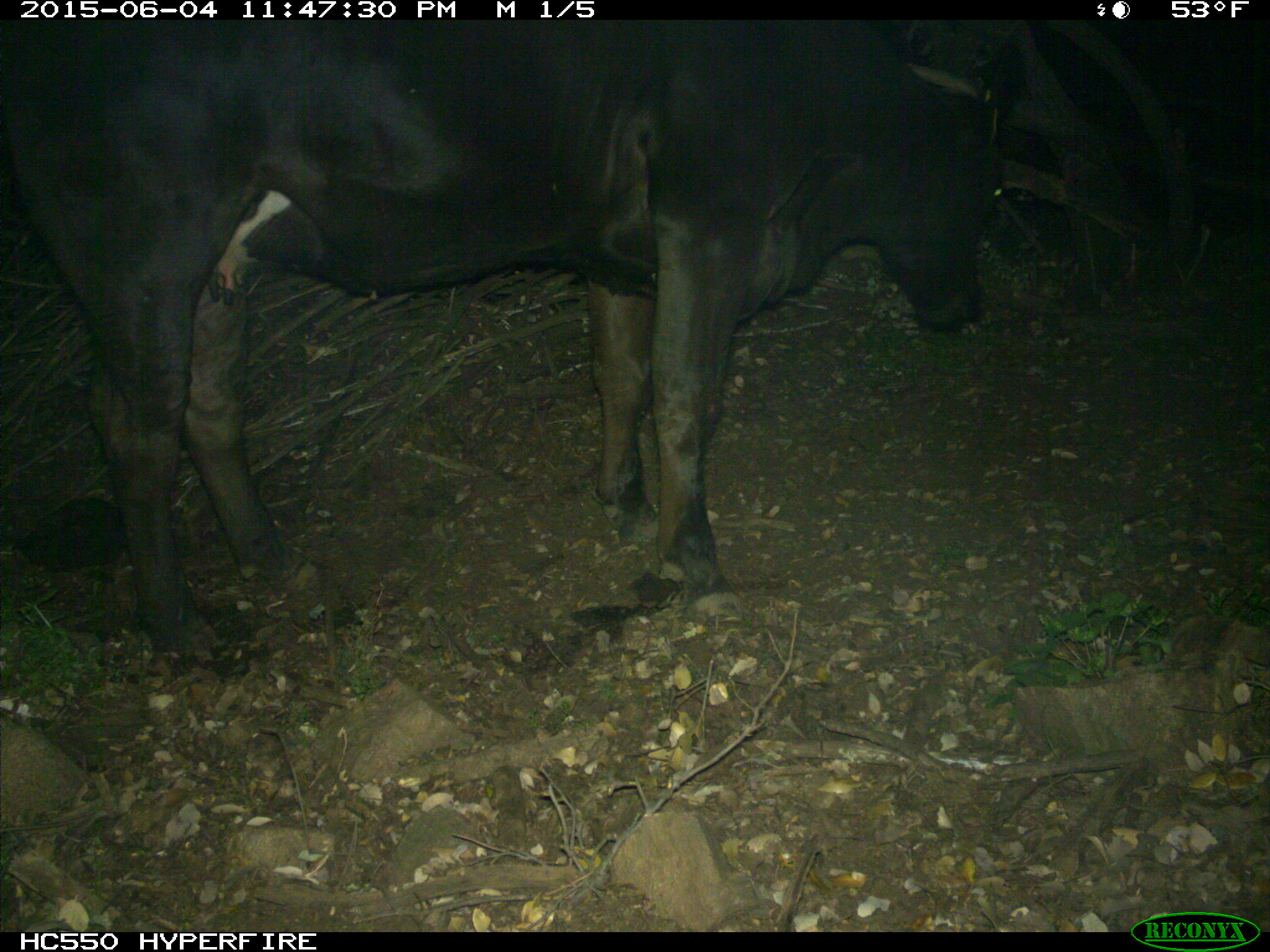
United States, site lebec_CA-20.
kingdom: Animalia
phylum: Chordata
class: Mammalia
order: Artiodactyla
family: Bovidae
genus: Bos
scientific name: Bos taurus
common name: domestic cow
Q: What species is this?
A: Bos taurus (domestic cow).